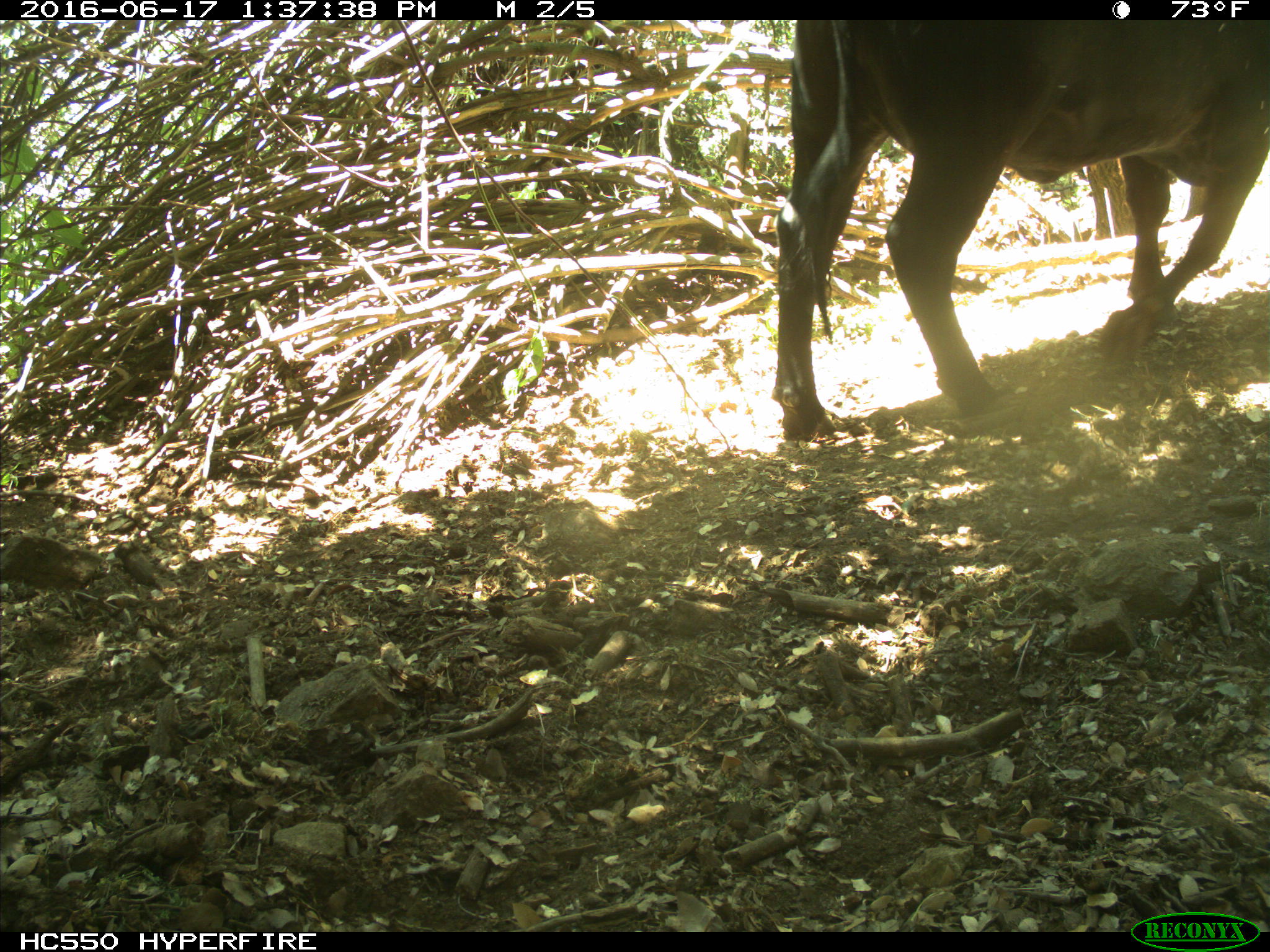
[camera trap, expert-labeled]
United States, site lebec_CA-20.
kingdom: Animalia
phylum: Chordata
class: Mammalia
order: Artiodactyla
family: Bovidae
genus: Bos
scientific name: Bos taurus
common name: domestic cow